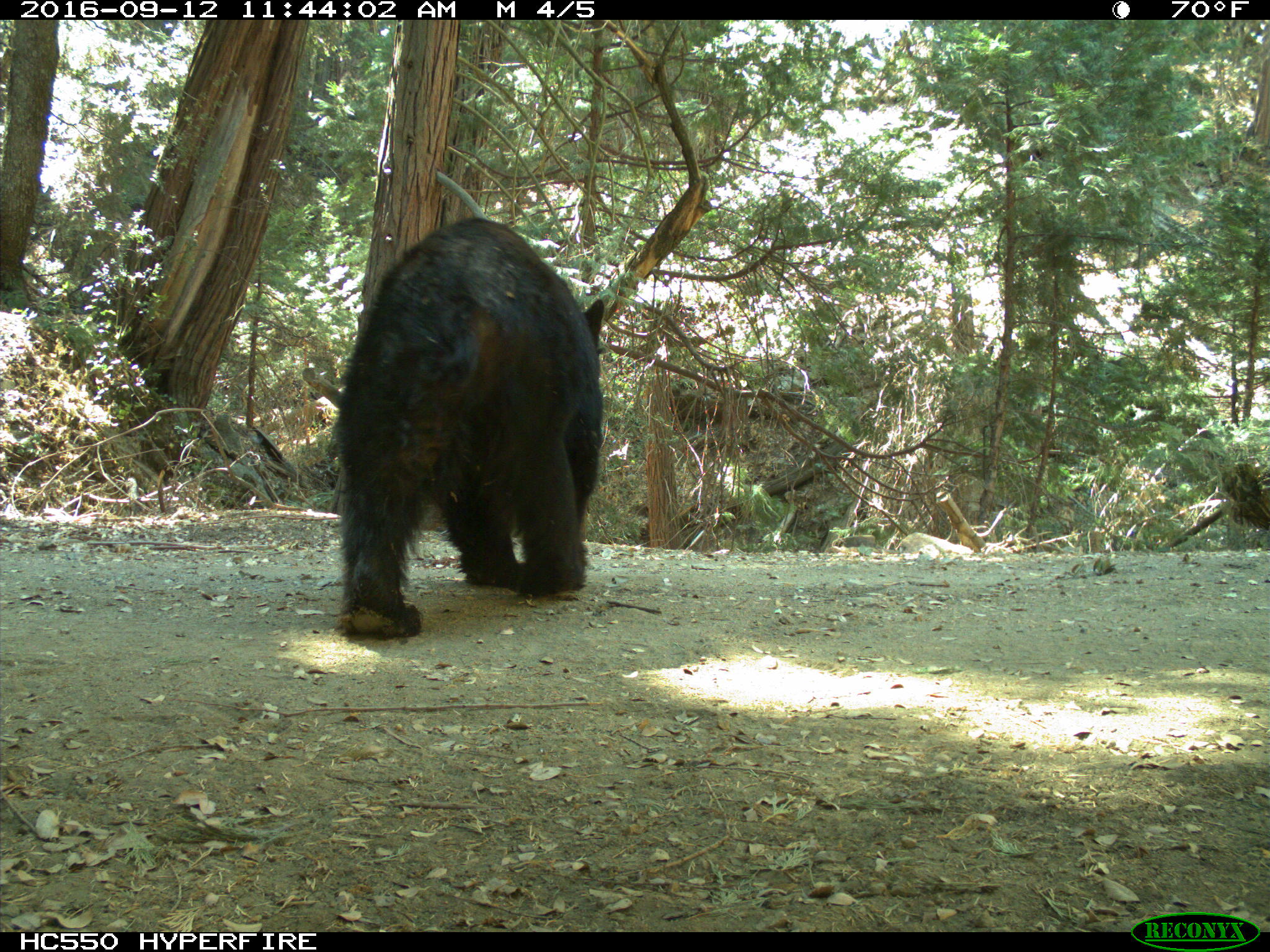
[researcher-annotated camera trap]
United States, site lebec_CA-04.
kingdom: Animalia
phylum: Chordata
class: Mammalia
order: Carnivora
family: Ursidae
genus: Ursus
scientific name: Ursus americanus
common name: american black bear